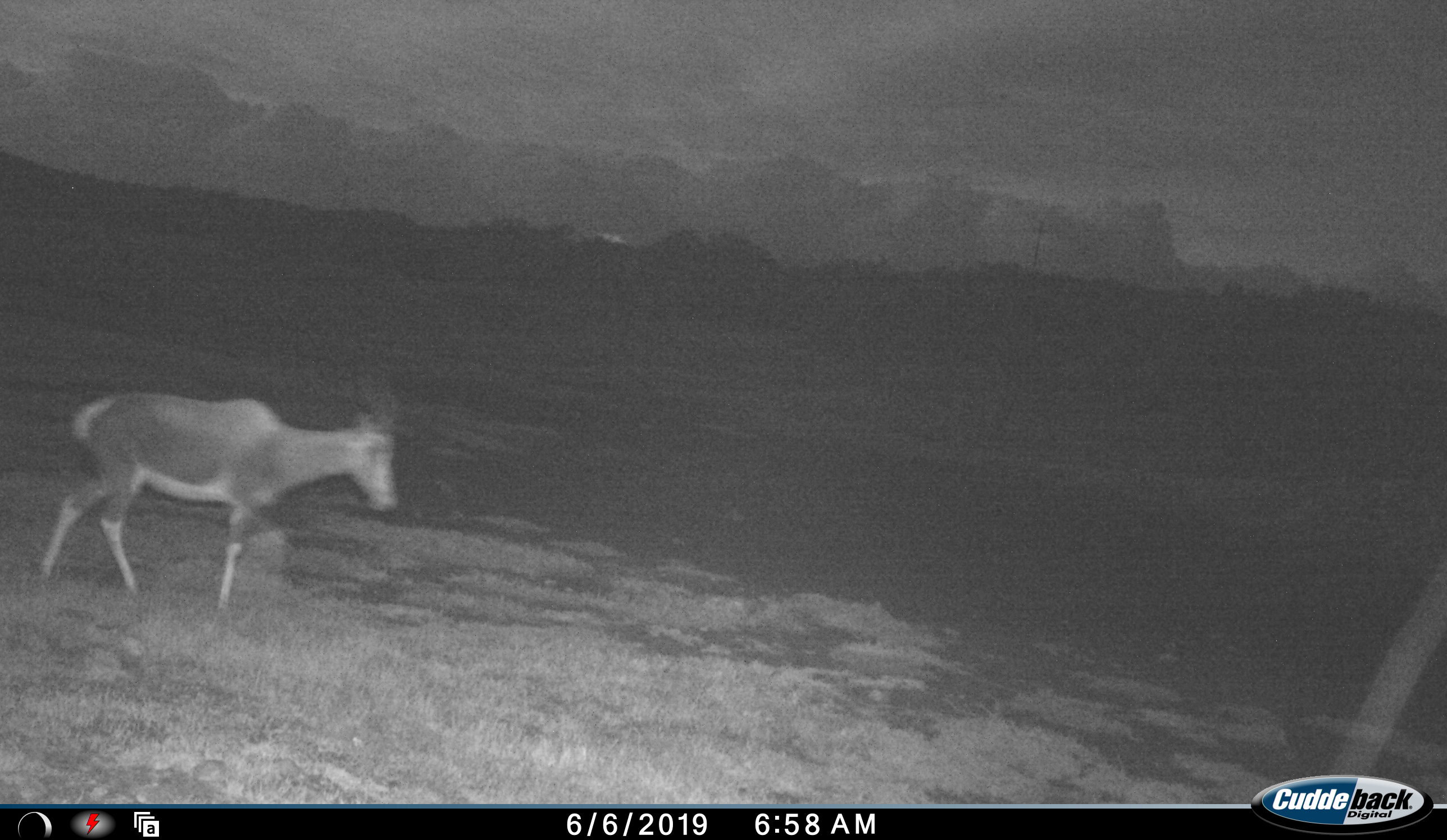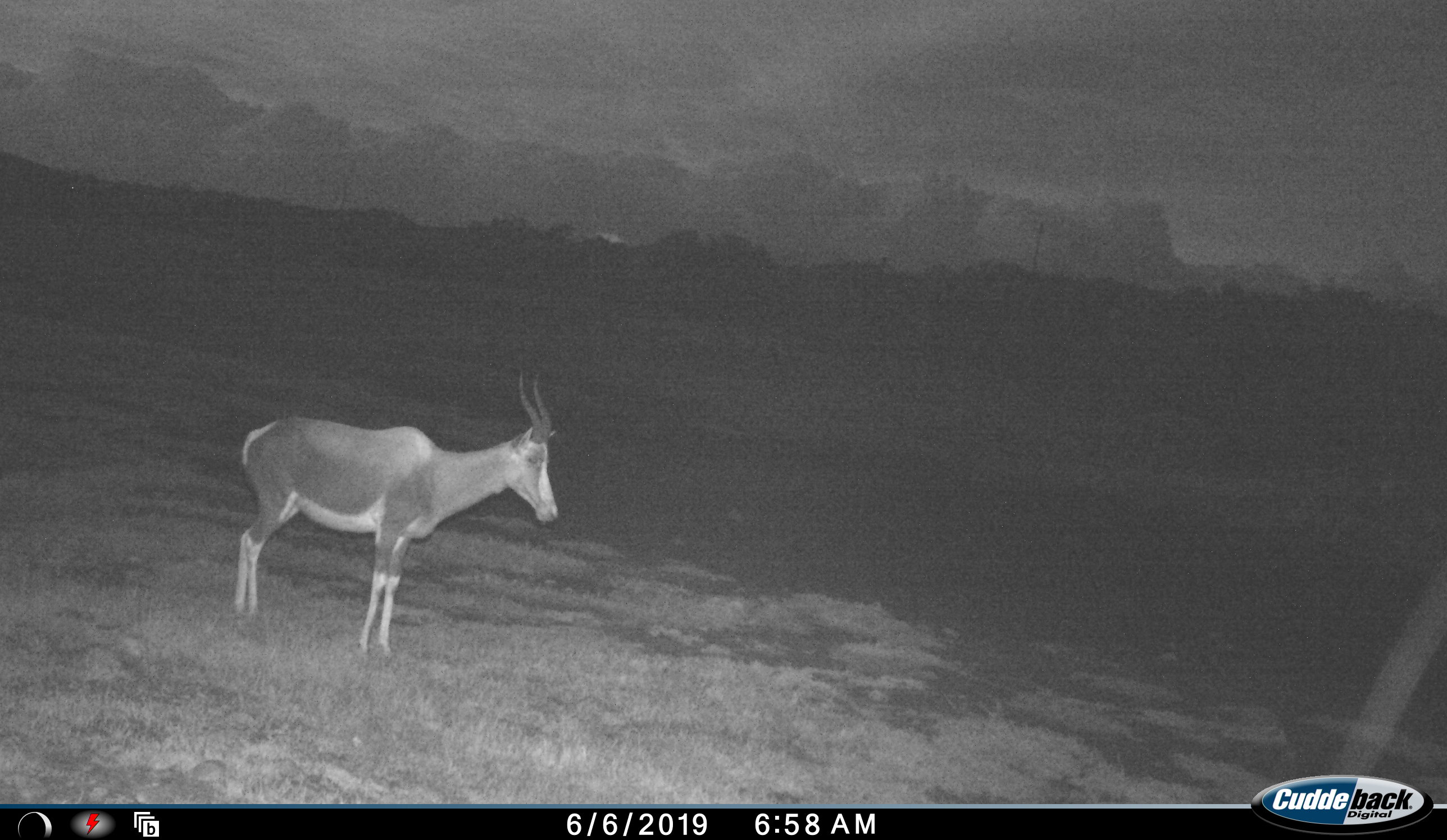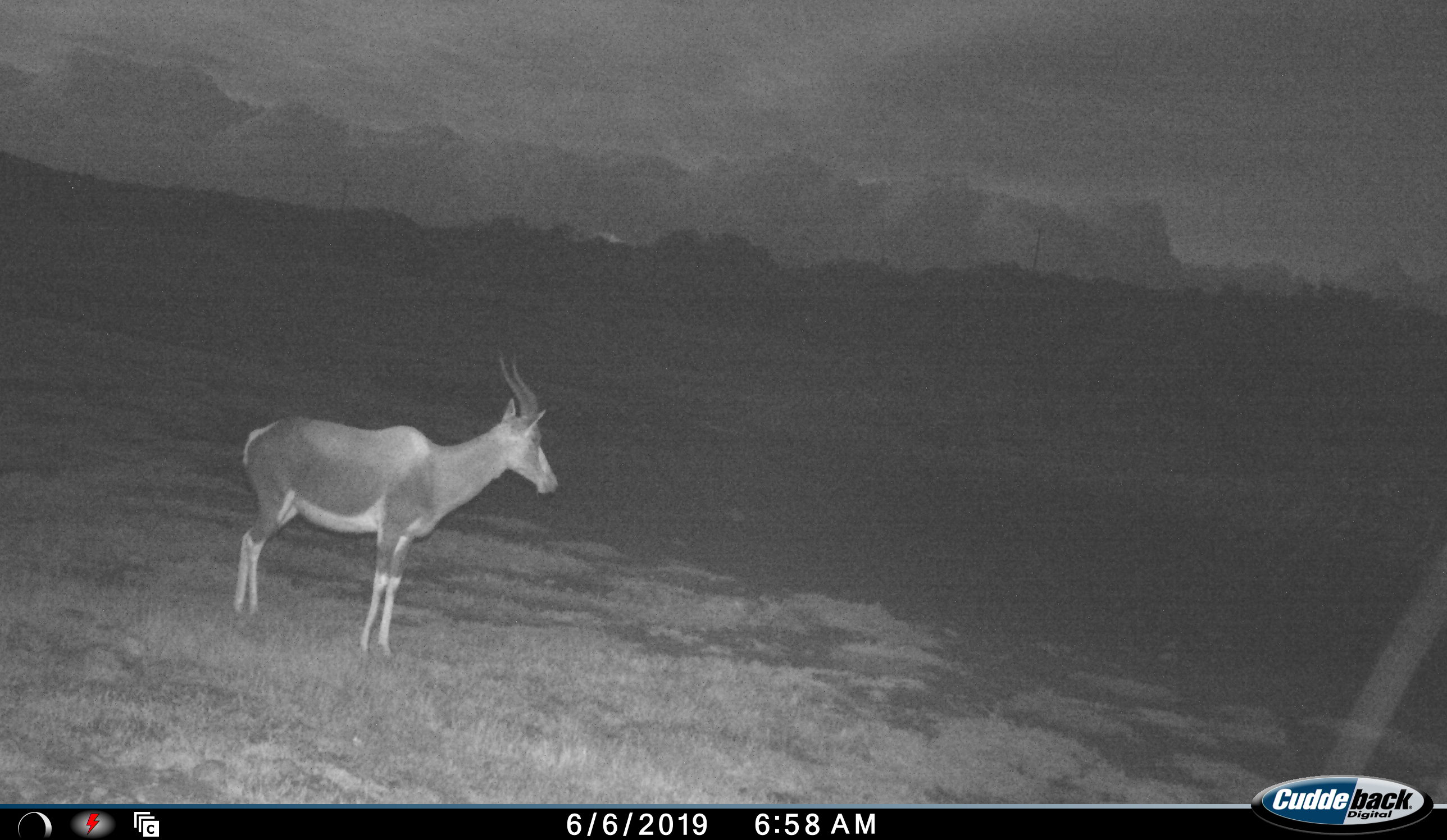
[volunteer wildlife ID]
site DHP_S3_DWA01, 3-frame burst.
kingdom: Animalia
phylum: Chordata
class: Mammalia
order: Artiodactyla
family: Bovidae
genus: Damaliscus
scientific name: Damaliscus pygargus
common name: bontebok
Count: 1.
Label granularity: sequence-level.